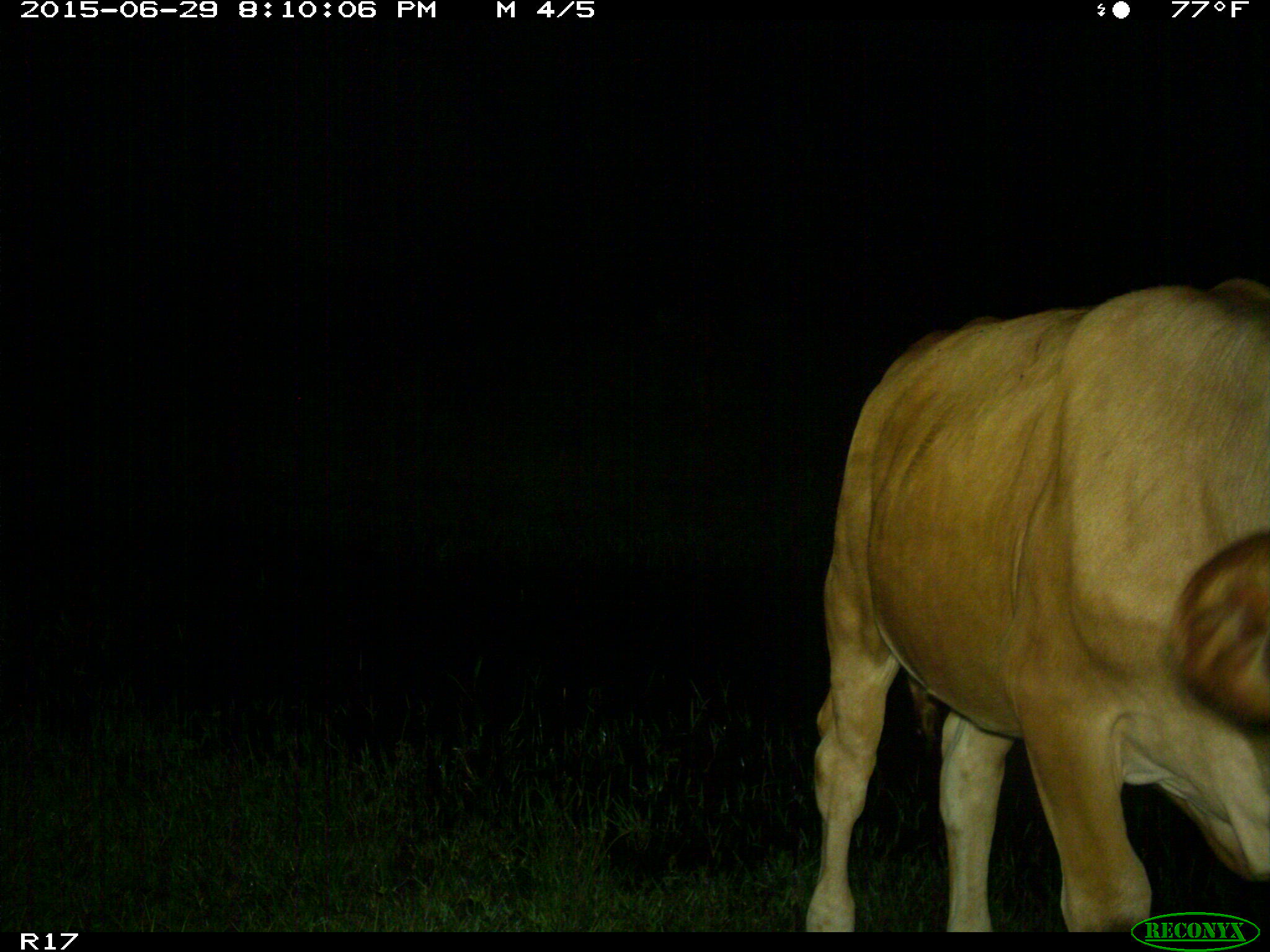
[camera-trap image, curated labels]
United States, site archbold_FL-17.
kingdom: Animalia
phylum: Chordata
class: Mammalia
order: Artiodactyla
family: Bovidae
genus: Bos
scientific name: Bos taurus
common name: domestic cow